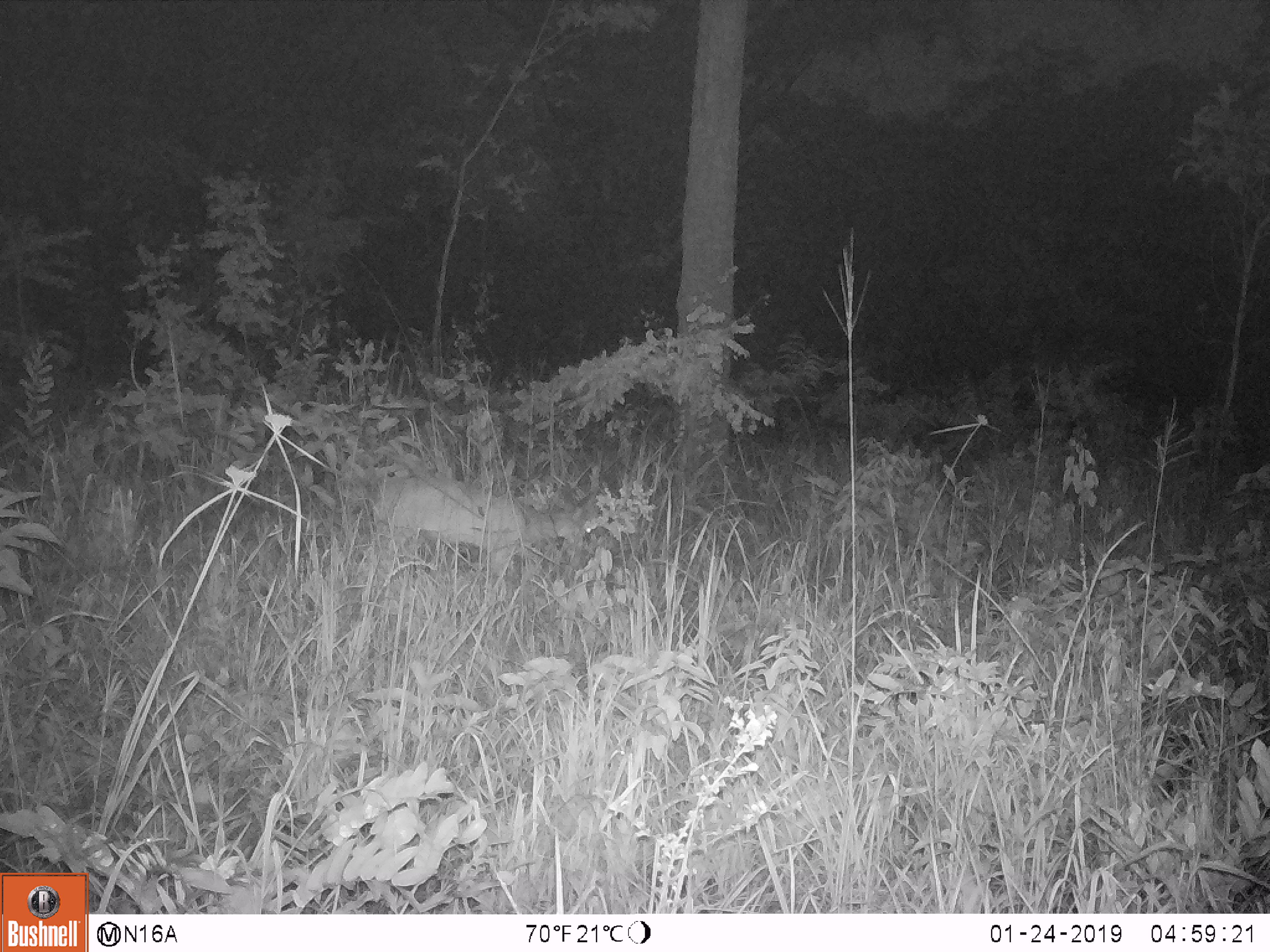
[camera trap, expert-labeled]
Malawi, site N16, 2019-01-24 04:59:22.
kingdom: Animalia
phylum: Chordata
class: Mammalia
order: Artiodactyla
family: Bovidae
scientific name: Antilopinae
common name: small antelope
Small antelope (Antilopinae), count 1.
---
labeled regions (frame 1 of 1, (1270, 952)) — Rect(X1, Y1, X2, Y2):
small antelope: Rect(363, 458, 607, 596)